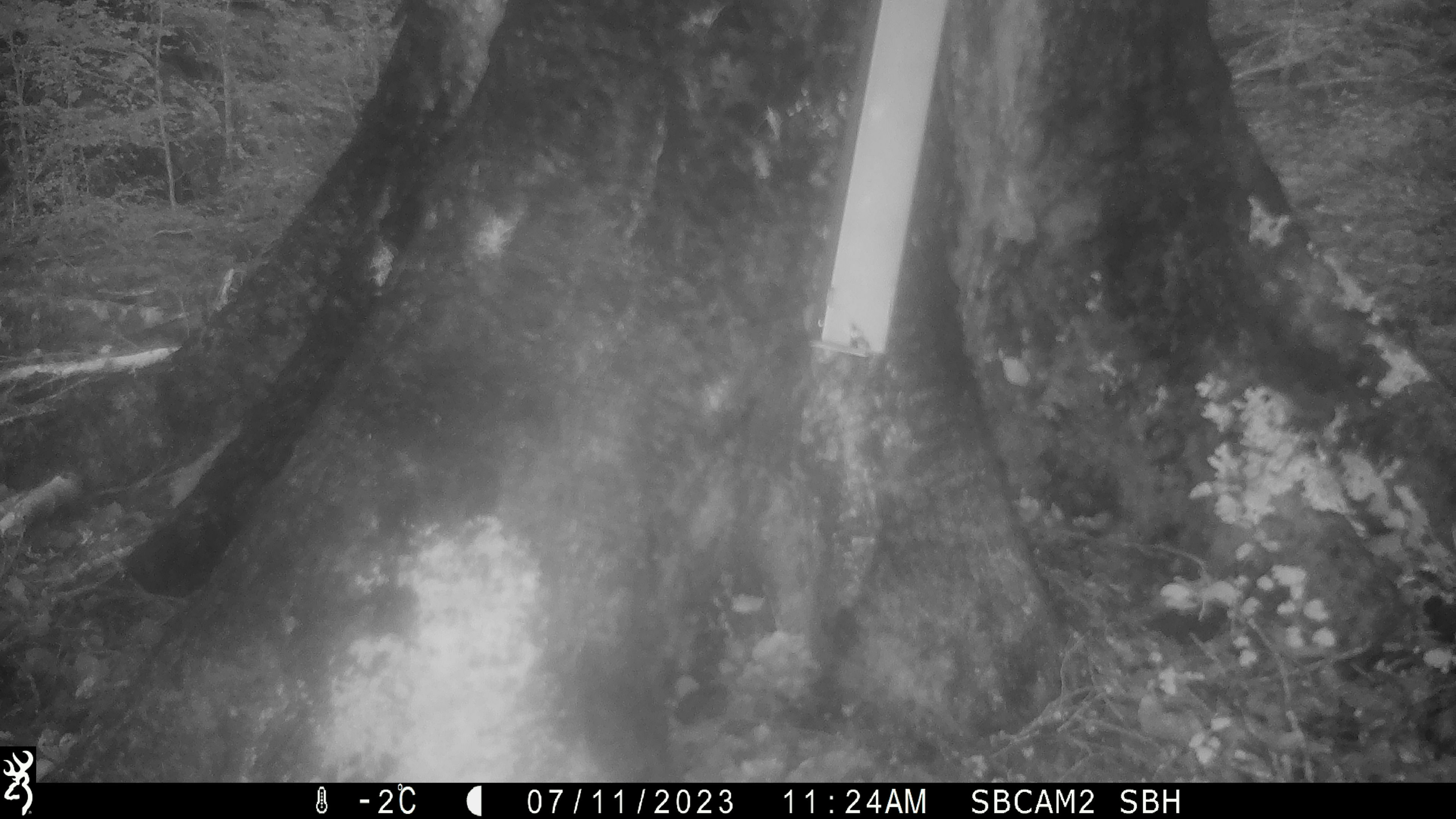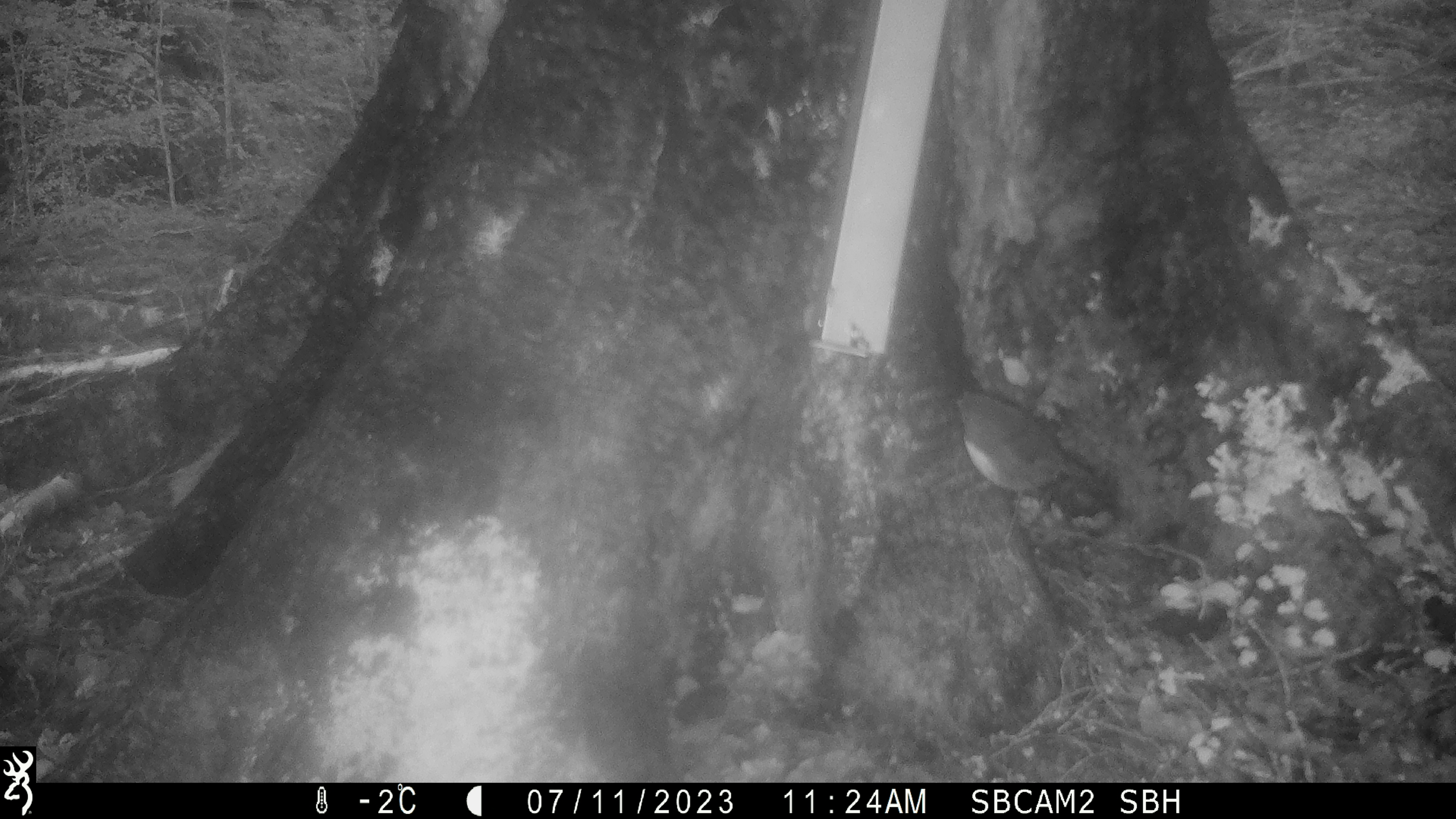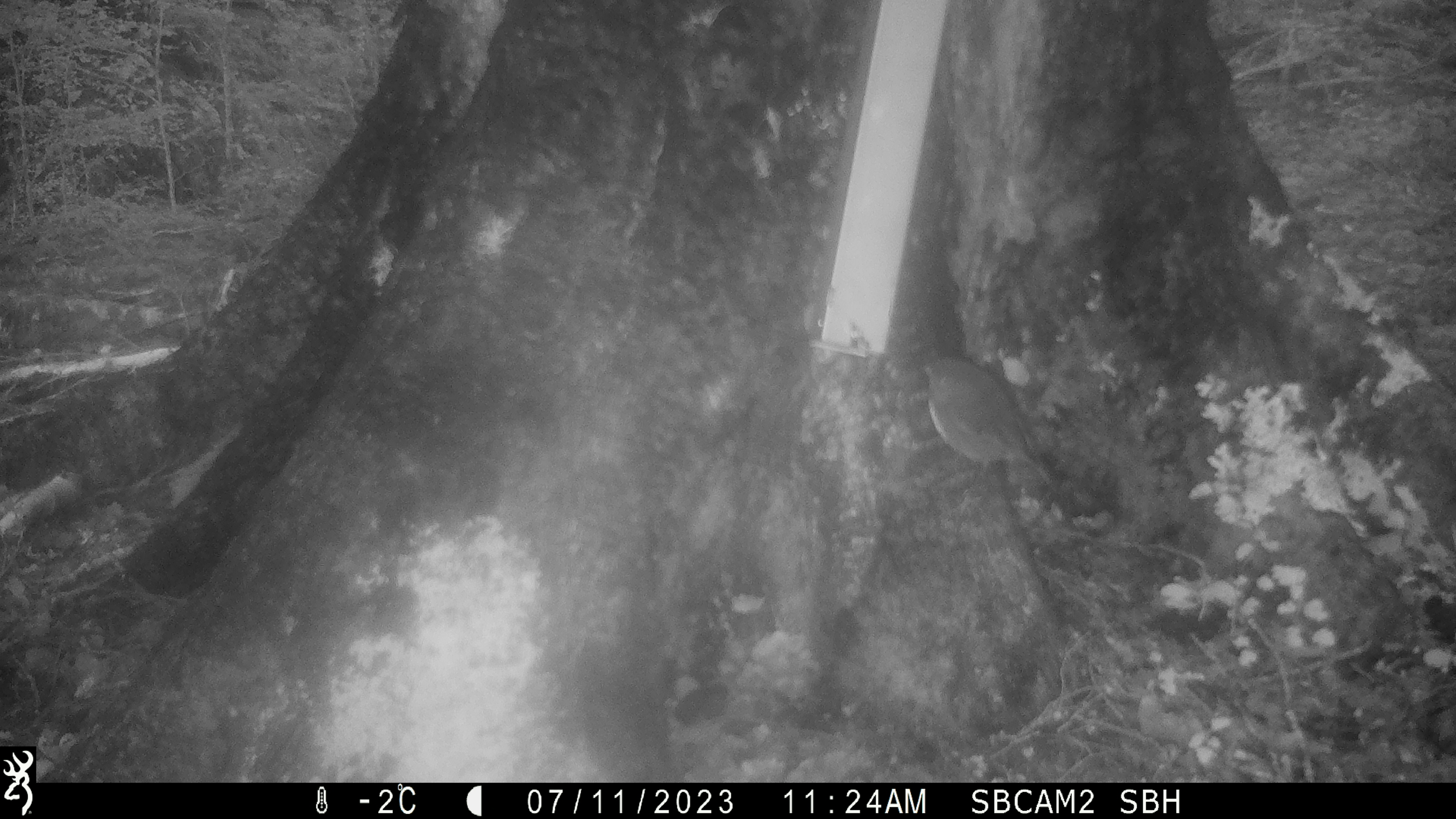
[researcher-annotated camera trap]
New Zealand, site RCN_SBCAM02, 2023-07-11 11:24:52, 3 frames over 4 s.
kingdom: Animalia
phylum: Chordata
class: Aves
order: Passeriformes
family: Petroicidae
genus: Petroica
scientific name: Petroica australis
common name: new zealand robin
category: robin